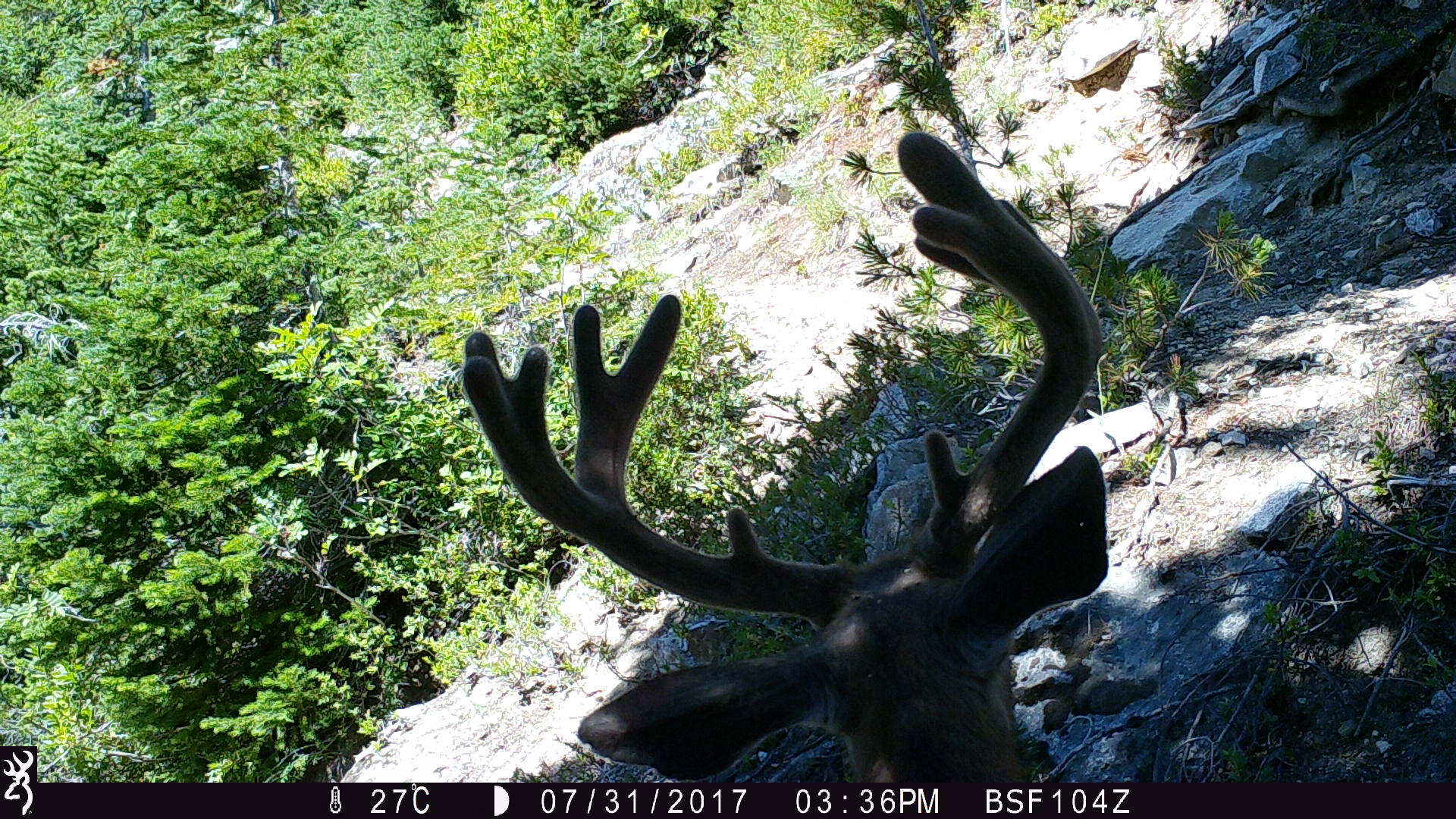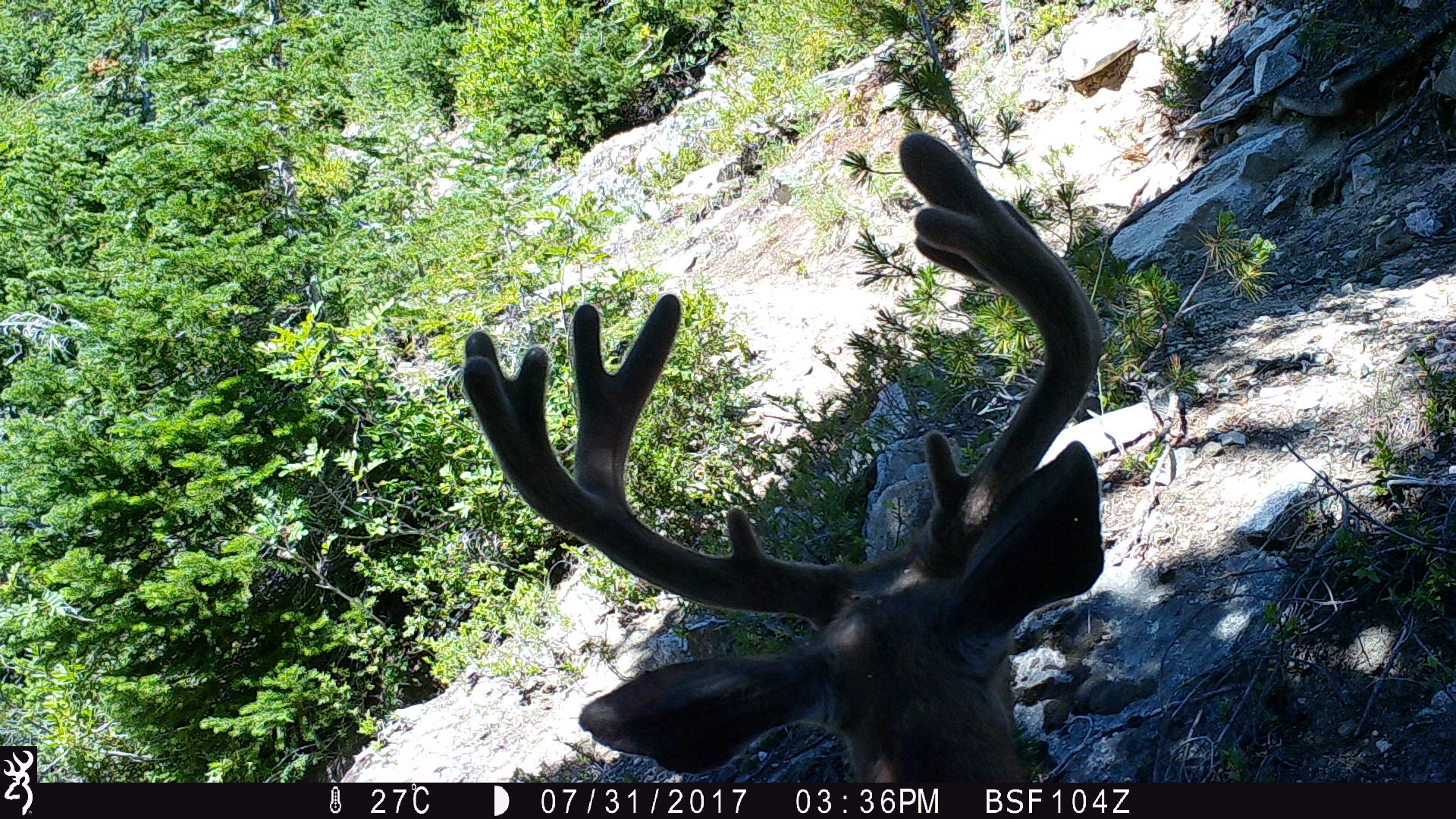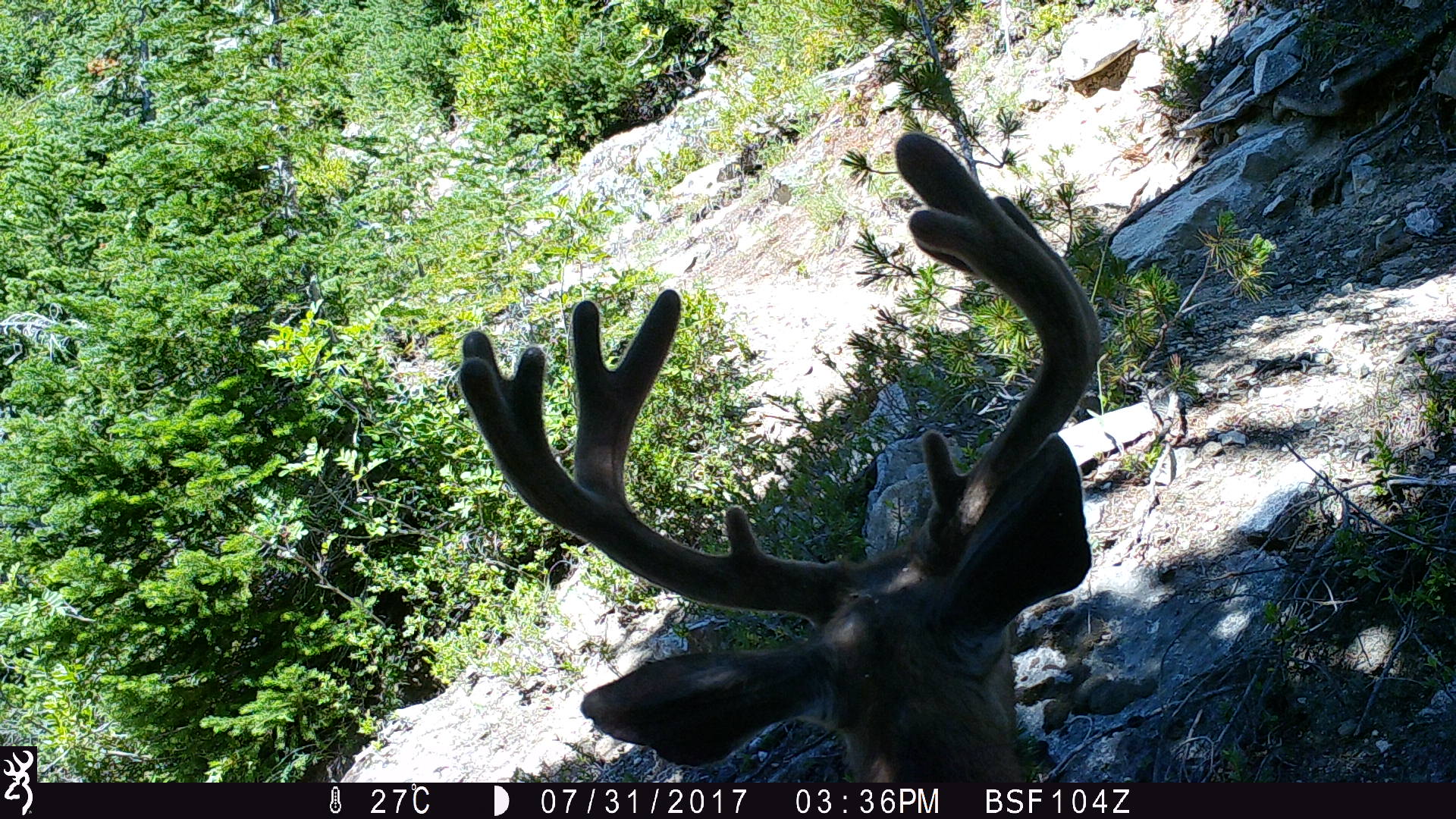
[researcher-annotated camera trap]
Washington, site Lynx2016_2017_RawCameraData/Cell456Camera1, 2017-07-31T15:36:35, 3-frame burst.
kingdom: Animalia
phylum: Chordata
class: Mammalia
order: Artiodactyla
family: Cervidae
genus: Odocoileus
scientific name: Odocoileus hemionus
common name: mule deer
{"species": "Odocoileus hemionus (mule deer)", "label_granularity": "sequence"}